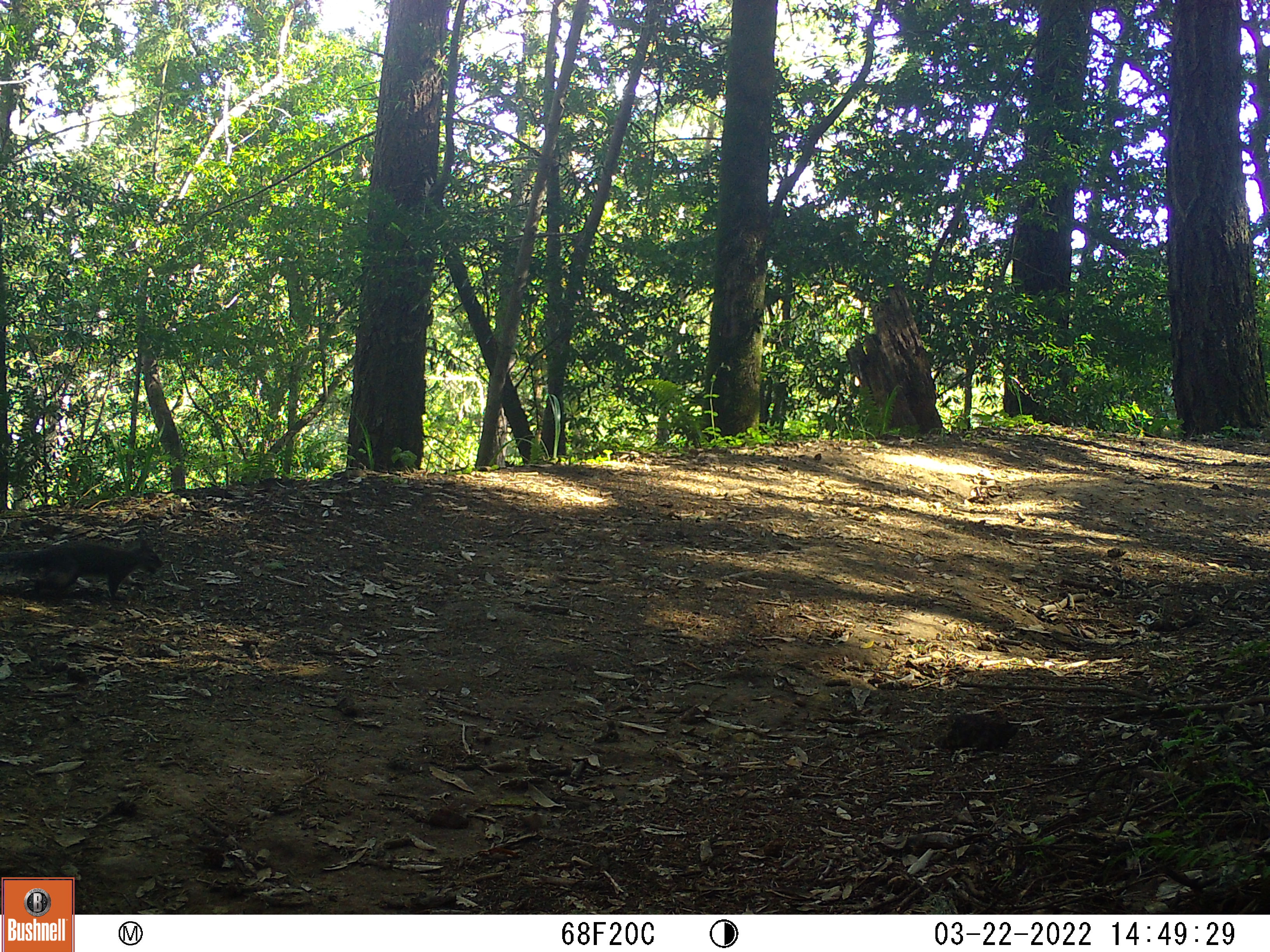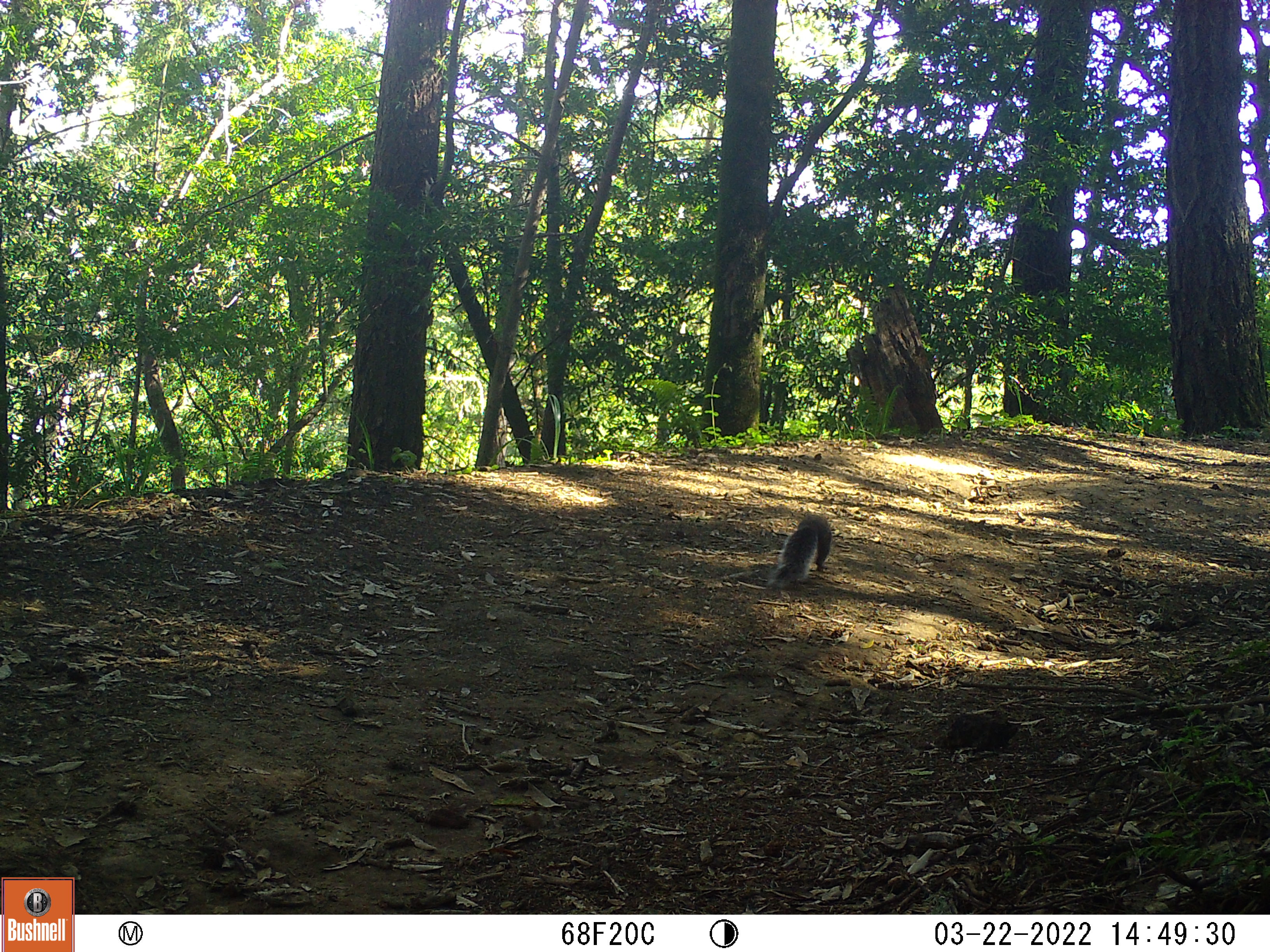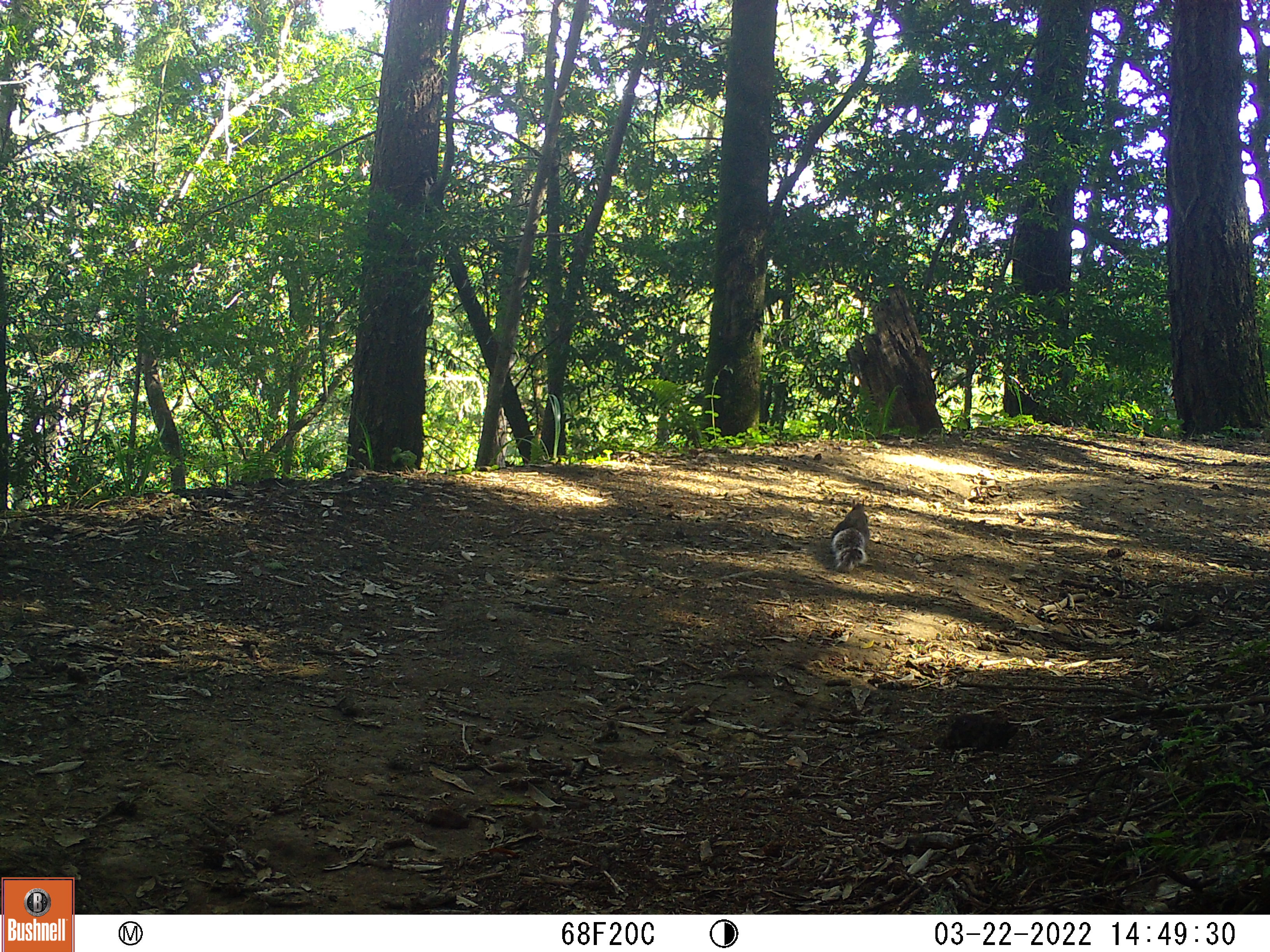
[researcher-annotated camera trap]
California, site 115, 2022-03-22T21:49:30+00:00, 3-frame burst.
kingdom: Animalia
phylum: Chordata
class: Mammalia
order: Rodentia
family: Sciuridae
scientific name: Sciuridae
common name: squirrel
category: unknown squirrel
Unknown squirrel (squirrel) (Sciuridae).